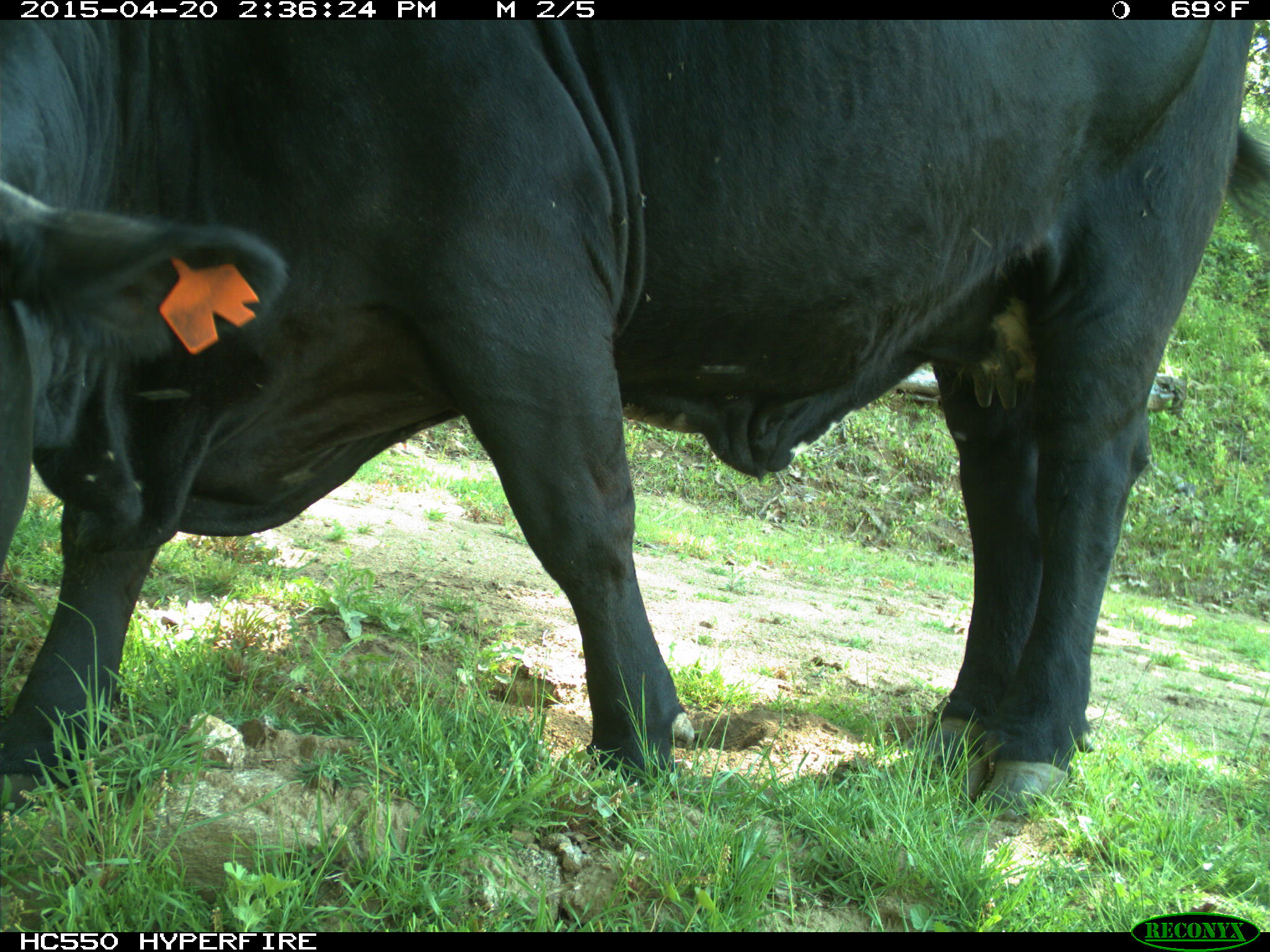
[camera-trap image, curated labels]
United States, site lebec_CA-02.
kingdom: Animalia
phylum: Chordata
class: Mammalia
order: Artiodactyla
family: Bovidae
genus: Bos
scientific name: Bos taurus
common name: domestic cow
Bos taurus (domestic cow).